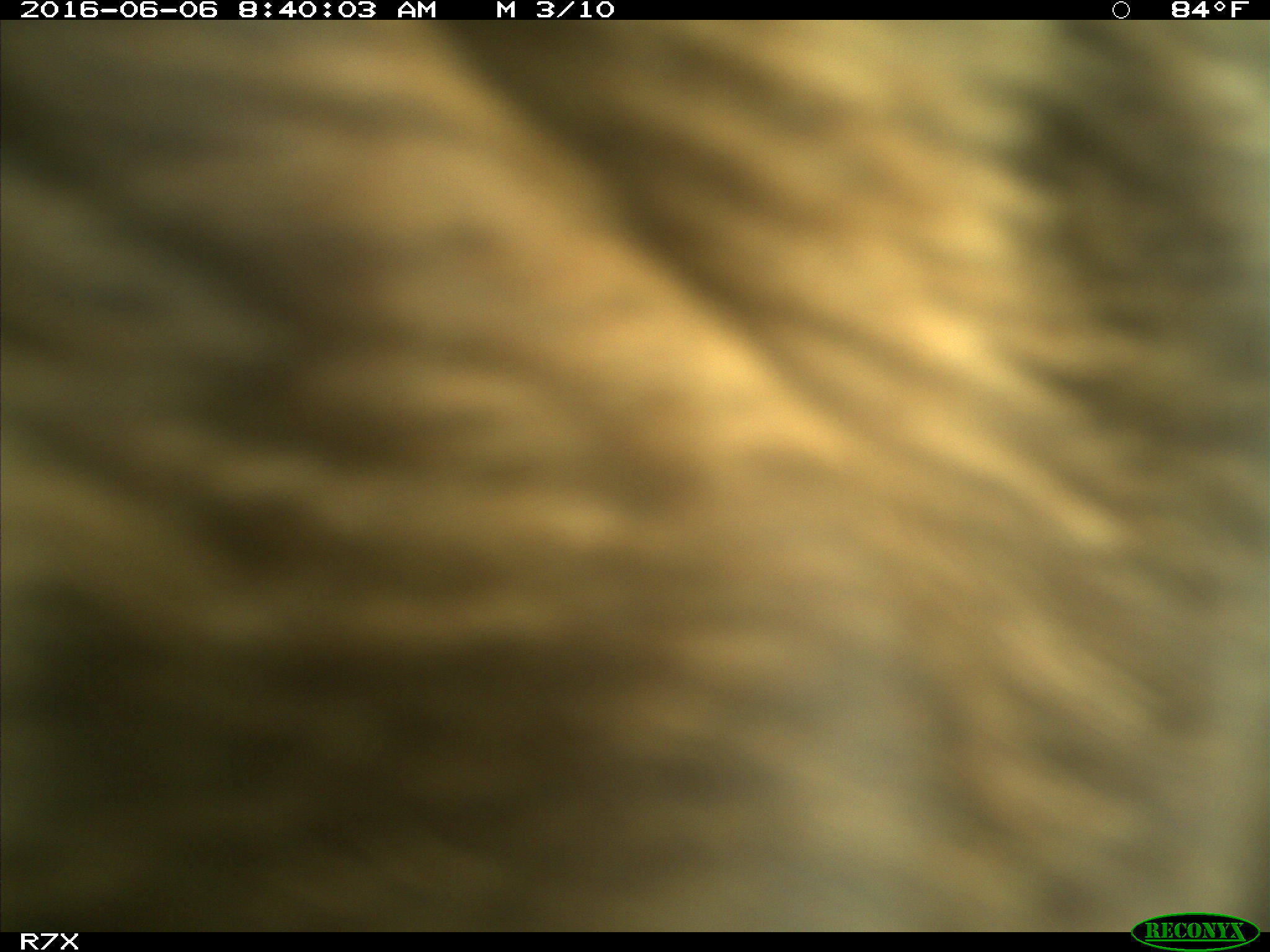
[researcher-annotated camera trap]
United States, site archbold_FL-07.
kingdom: Animalia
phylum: Chordata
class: Mammalia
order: Artiodactyla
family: Bovidae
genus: Bos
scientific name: Bos taurus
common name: domestic cow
Bos taurus (domestic cow).